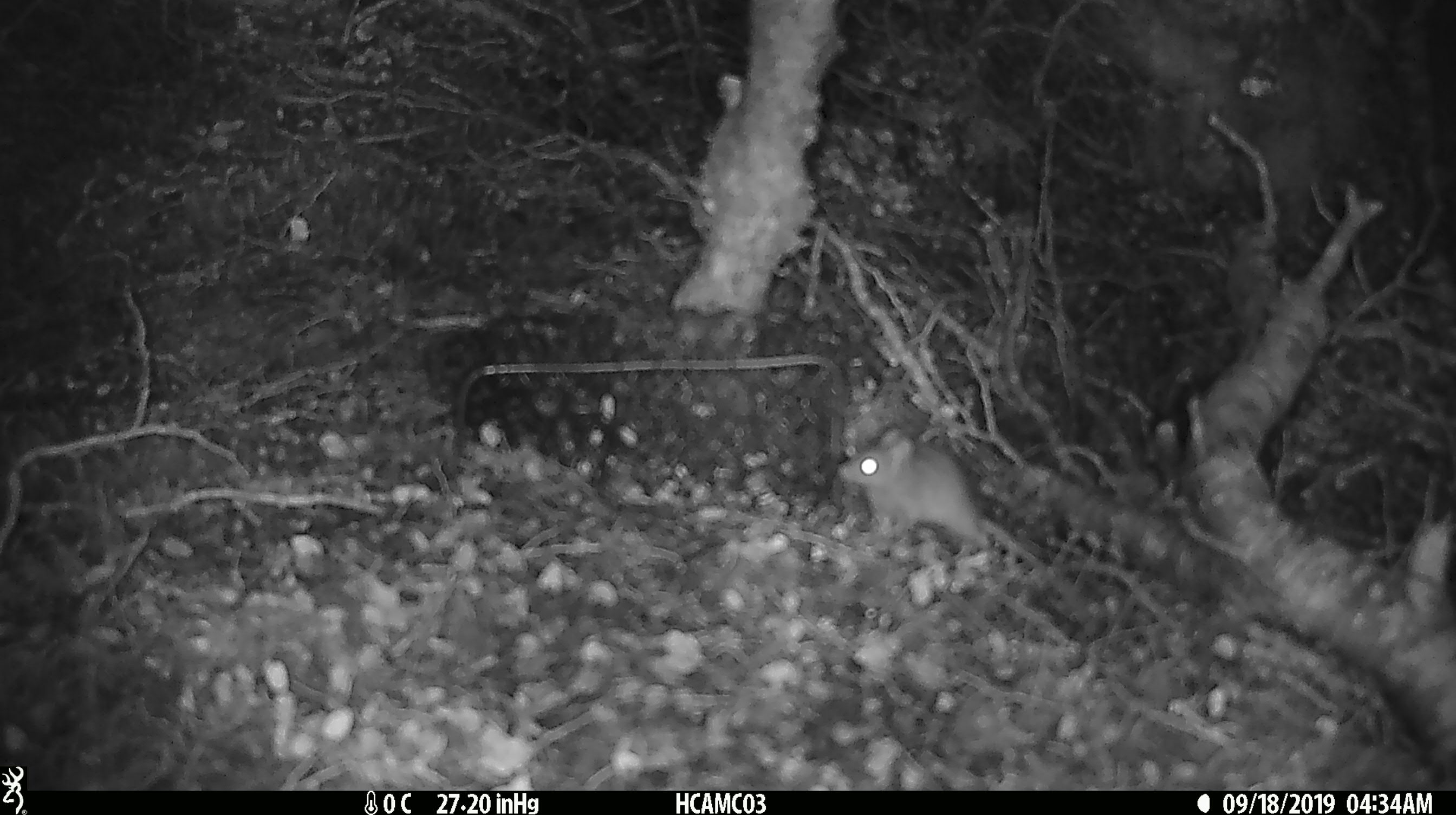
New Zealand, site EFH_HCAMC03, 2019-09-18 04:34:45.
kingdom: Animalia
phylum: Chordata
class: Mammalia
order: Rodentia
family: Muridae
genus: Mus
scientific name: Mus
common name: mouse